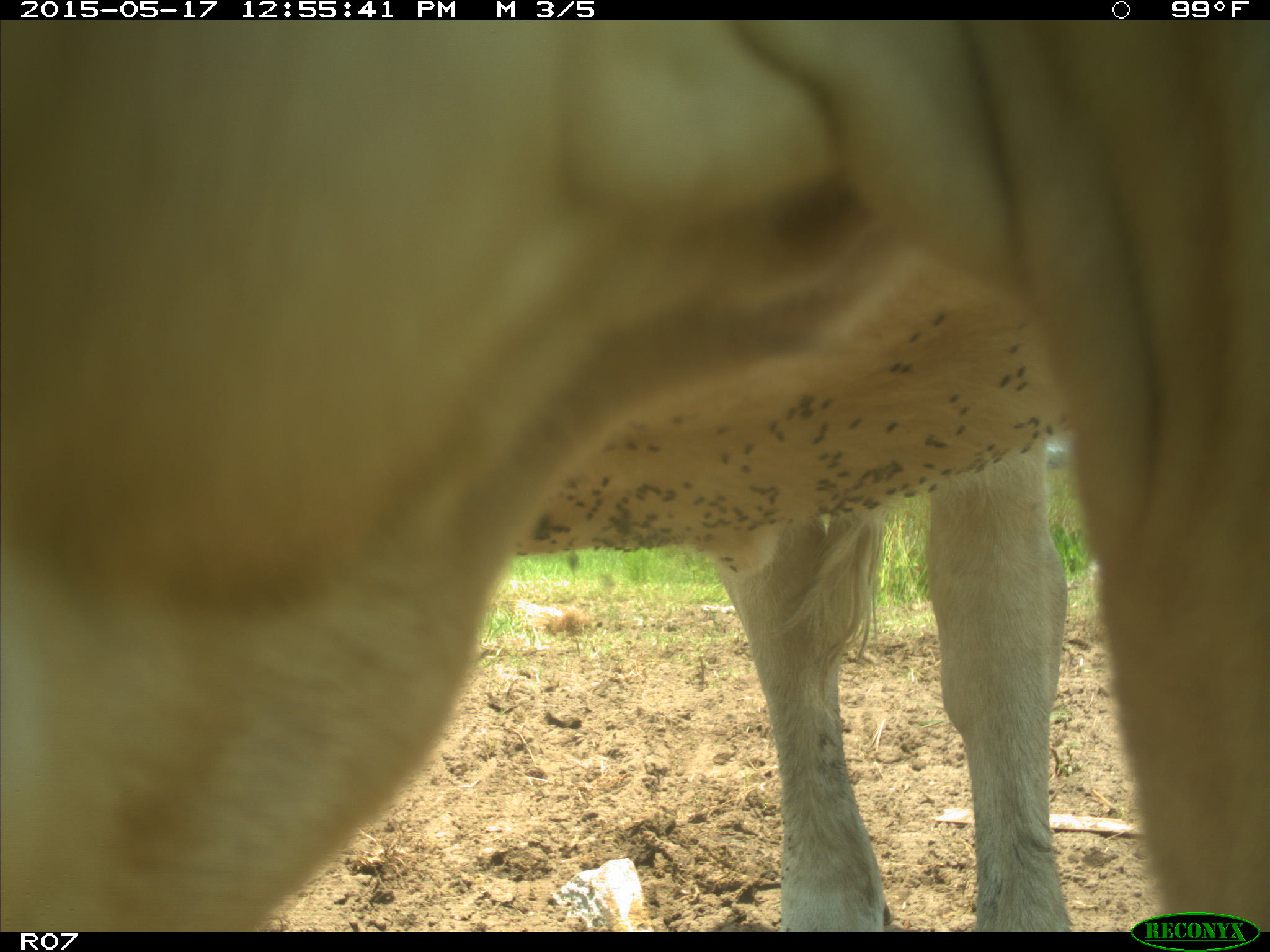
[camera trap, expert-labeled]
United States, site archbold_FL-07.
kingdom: Animalia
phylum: Chordata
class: Mammalia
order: Artiodactyla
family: Bovidae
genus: Bos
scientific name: Bos taurus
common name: domestic cow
Bos taurus (domestic cow).